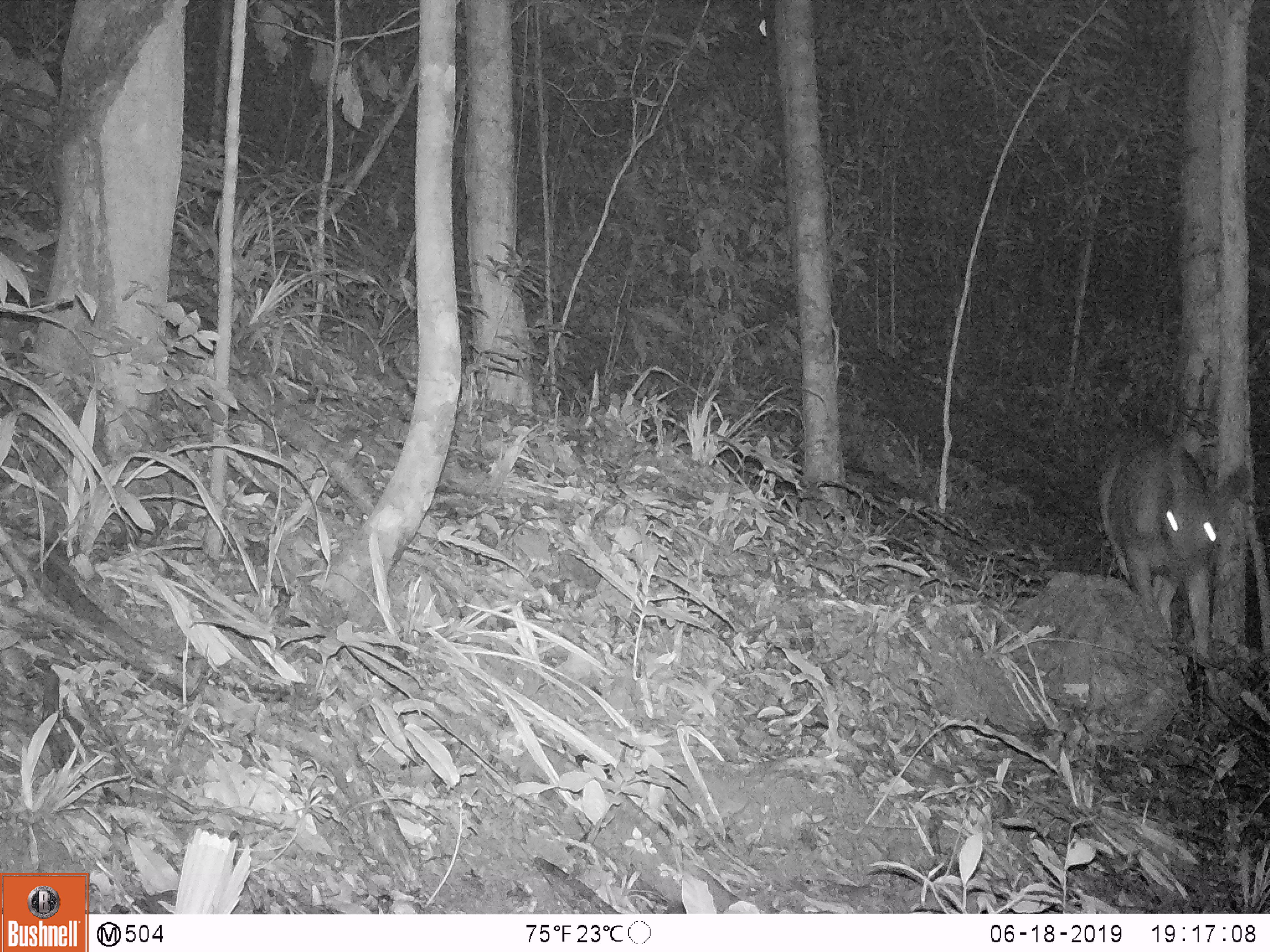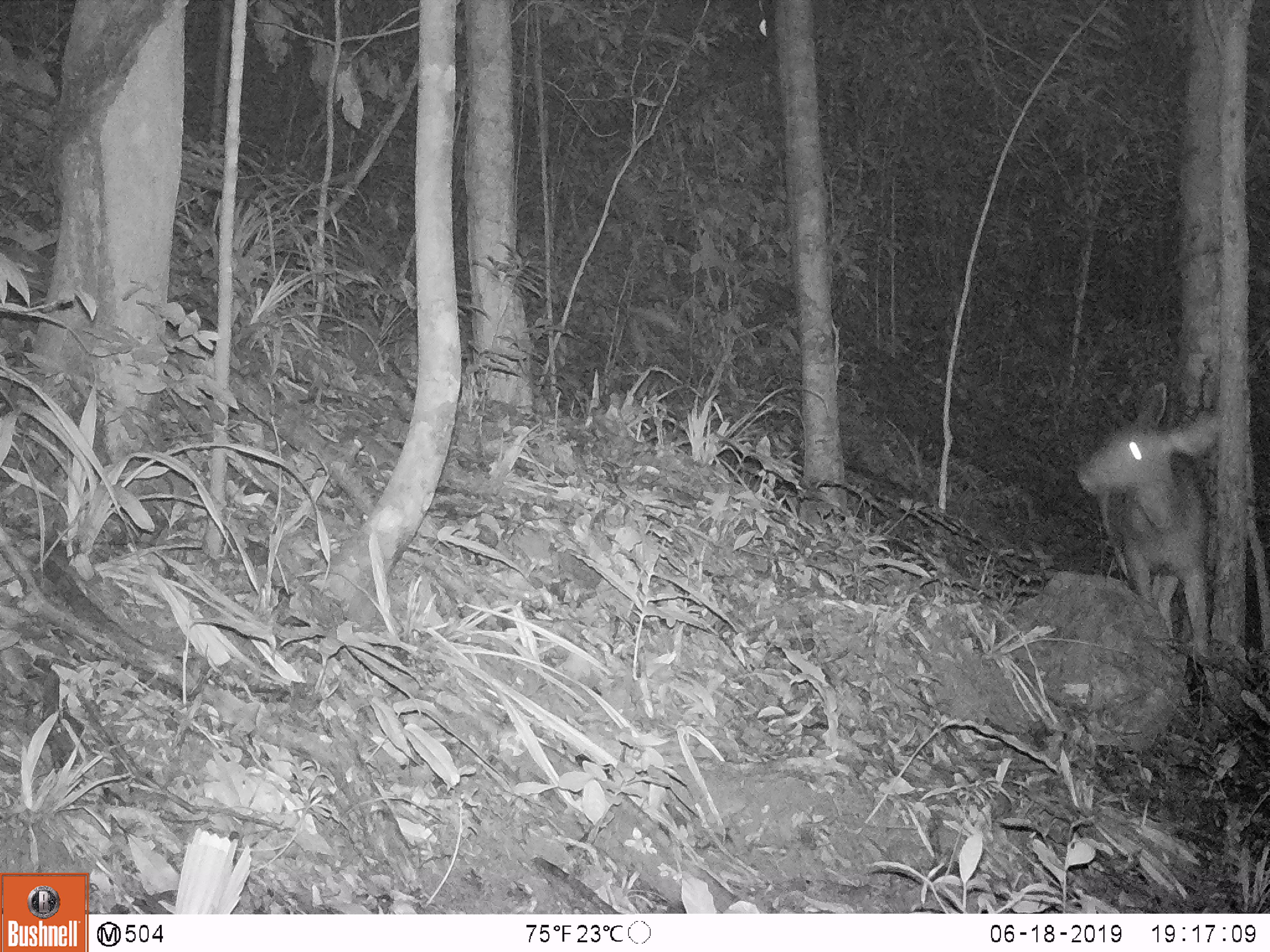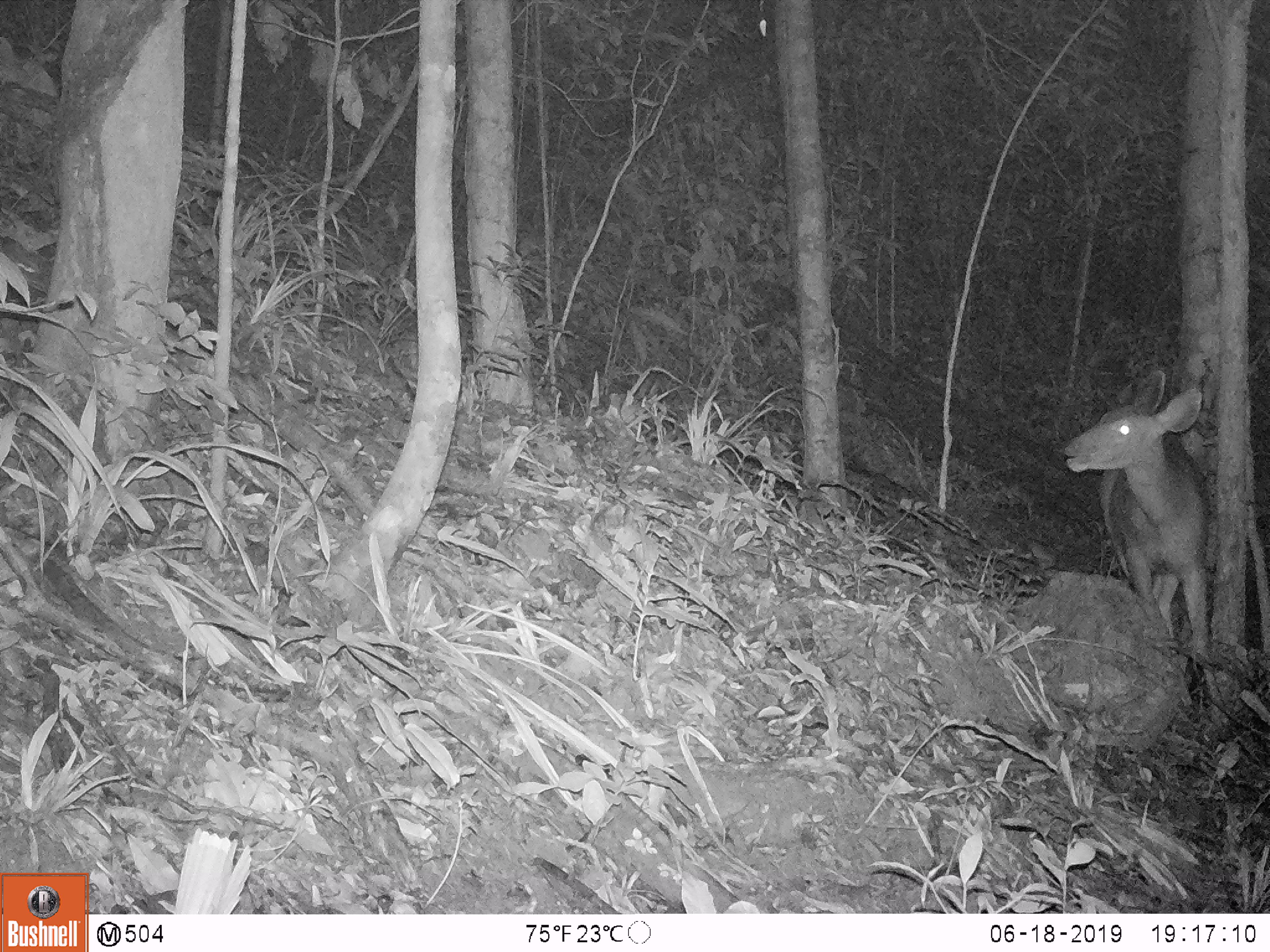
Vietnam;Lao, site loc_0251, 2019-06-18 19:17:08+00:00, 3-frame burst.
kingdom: Animalia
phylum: Chordata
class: Mammalia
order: Artiodactyla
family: Cervidae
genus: Rusa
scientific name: Rusa unicolor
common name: sambar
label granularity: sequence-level